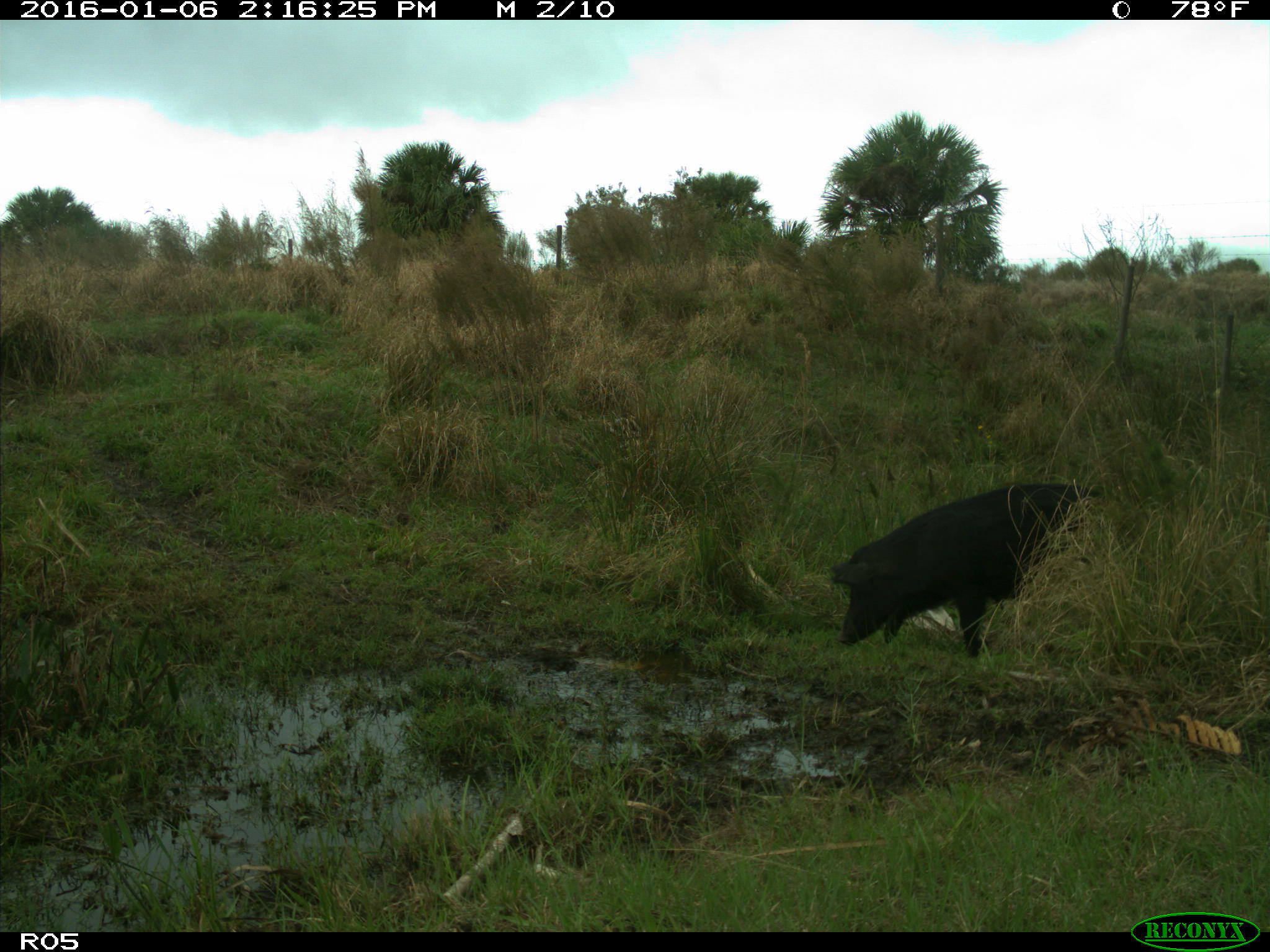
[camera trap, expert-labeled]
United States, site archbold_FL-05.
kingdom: Animalia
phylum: Chordata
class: Mammalia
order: Artiodactyla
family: Suidae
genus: Sus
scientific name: Sus scrofa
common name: wild boar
Sus scrofa (wild boar).